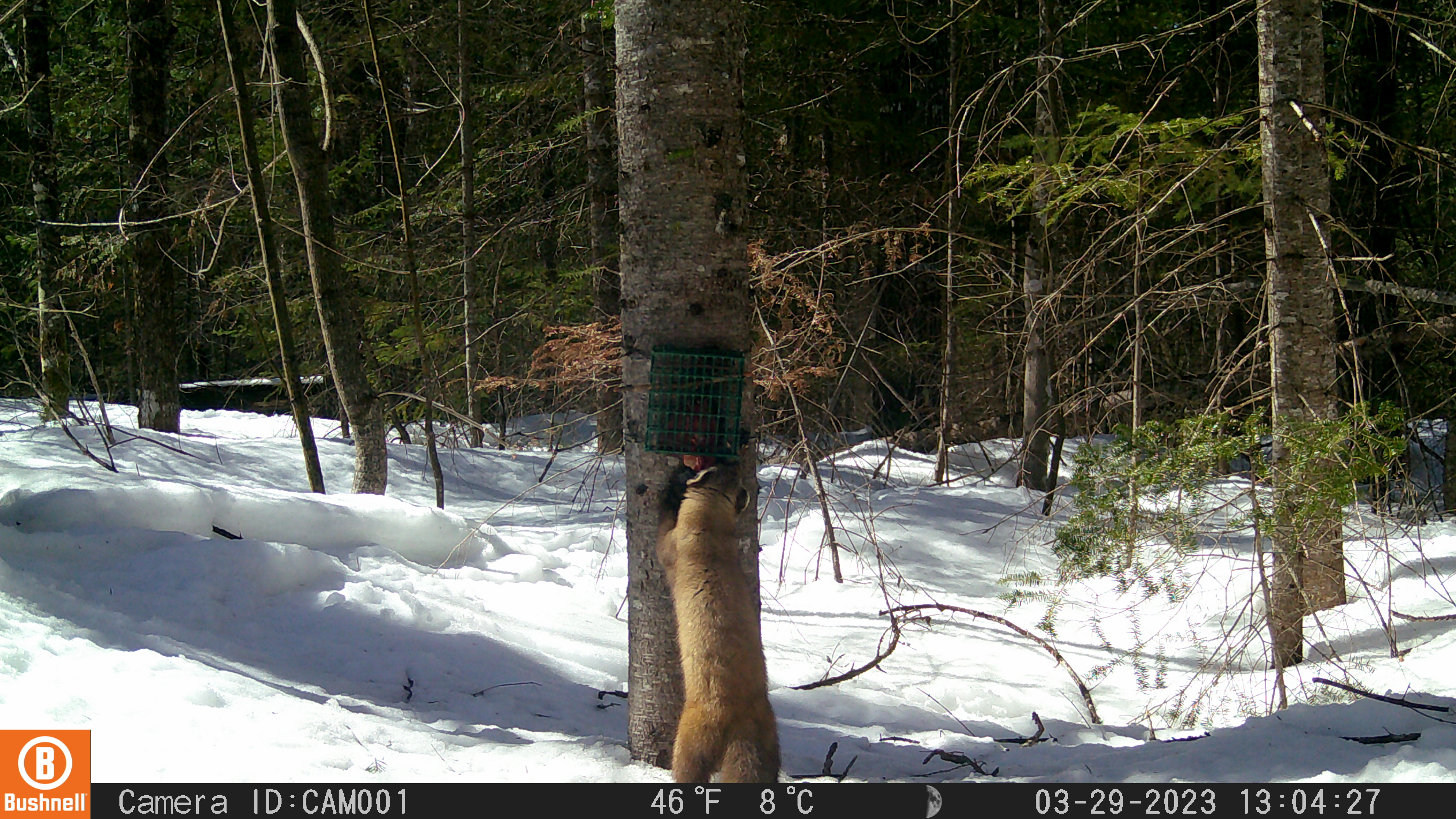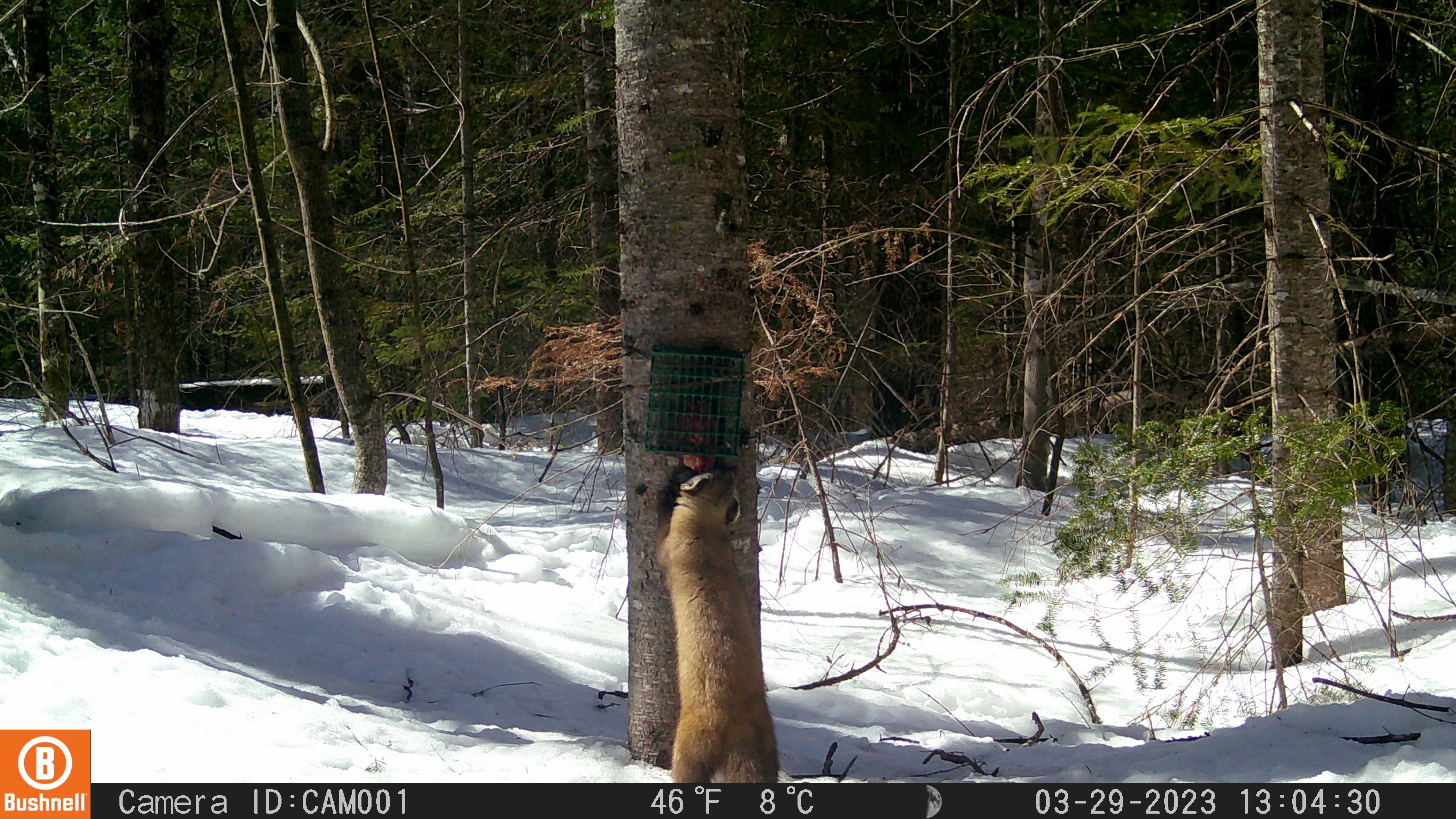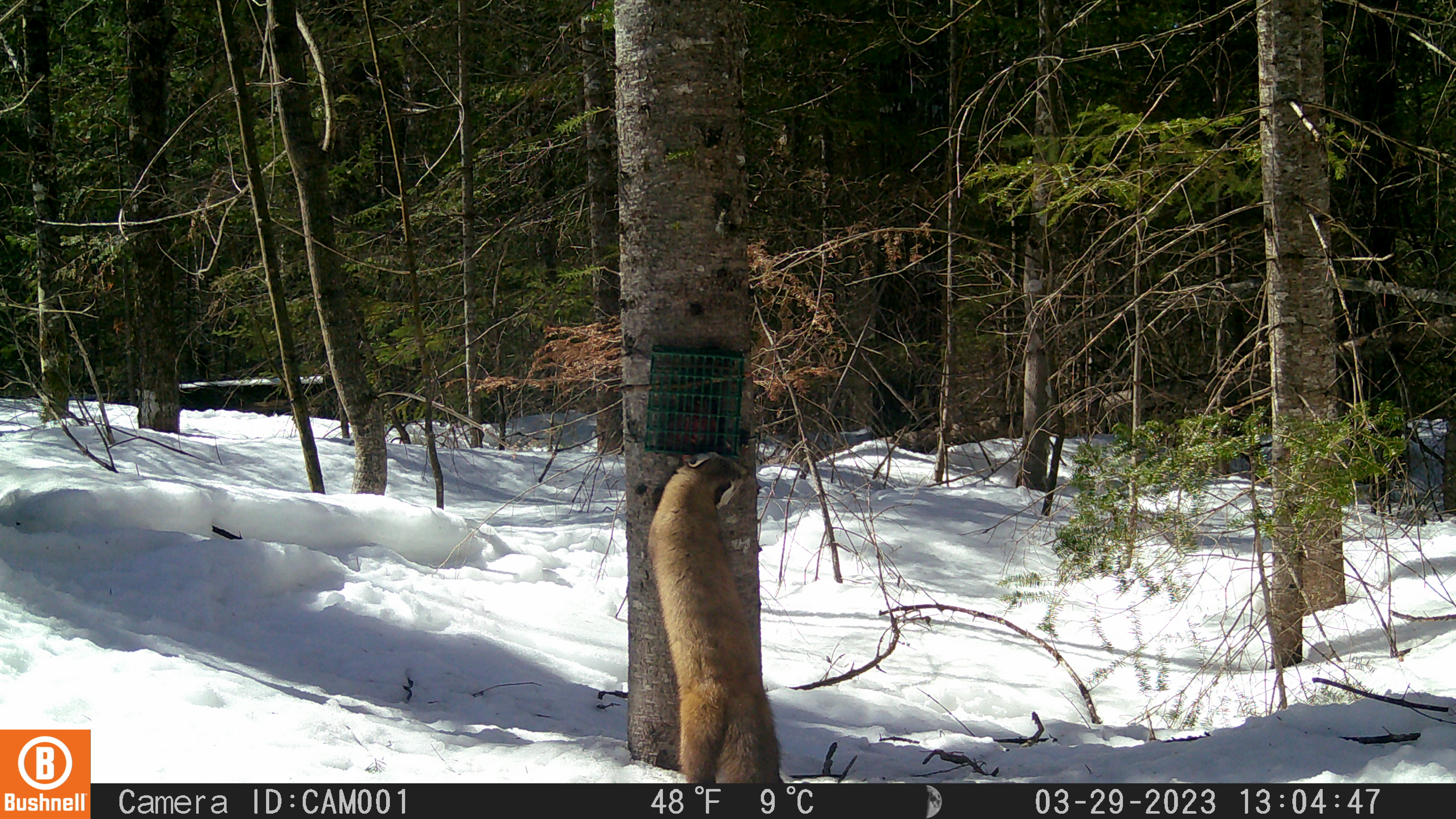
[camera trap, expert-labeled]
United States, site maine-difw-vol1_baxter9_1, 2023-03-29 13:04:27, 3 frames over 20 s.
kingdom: Animalia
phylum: Chordata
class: Mammalia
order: Carnivora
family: Mustelidae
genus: Martes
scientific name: Martes americana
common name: american marten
American marten (Martes americana).